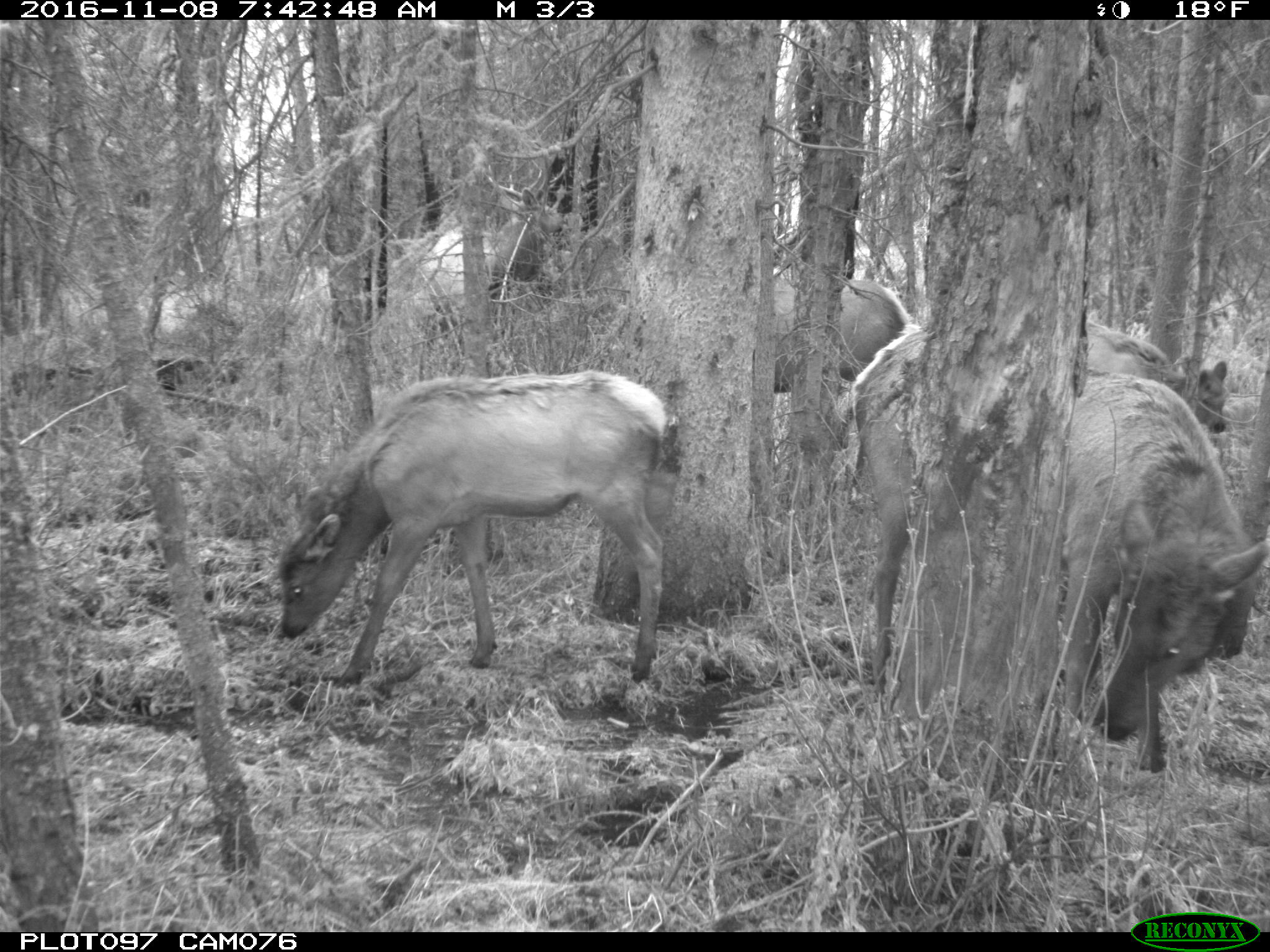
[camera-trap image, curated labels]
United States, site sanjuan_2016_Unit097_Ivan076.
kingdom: Animalia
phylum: Chordata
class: Mammalia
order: Artiodactyla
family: Cervidae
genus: Cervus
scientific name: Cervus elaphus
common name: red deer